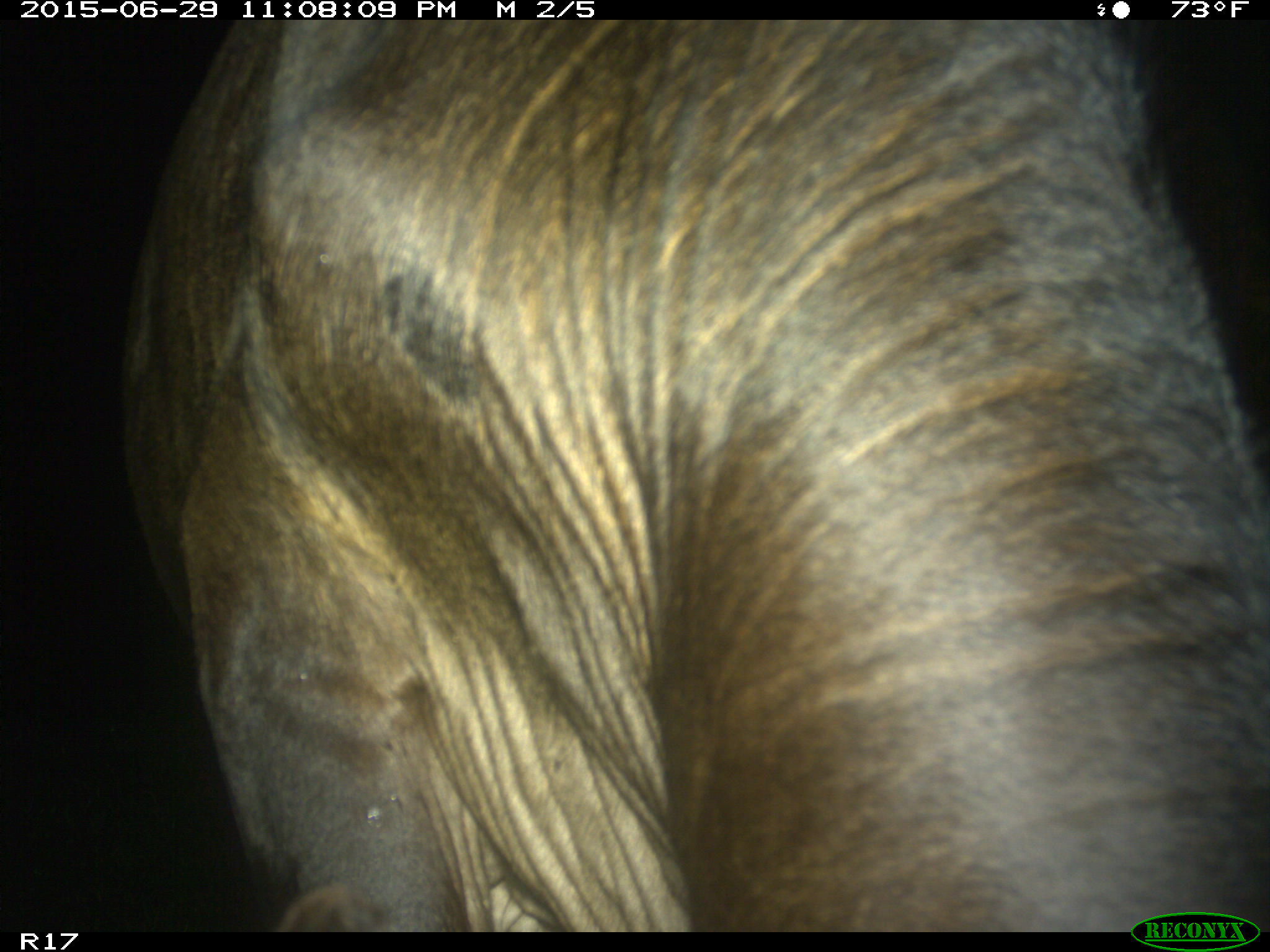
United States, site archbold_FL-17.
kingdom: Animalia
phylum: Chordata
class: Mammalia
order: Artiodactyla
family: Bovidae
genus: Bos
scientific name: Bos taurus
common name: domestic cow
Bos taurus (domestic cow).